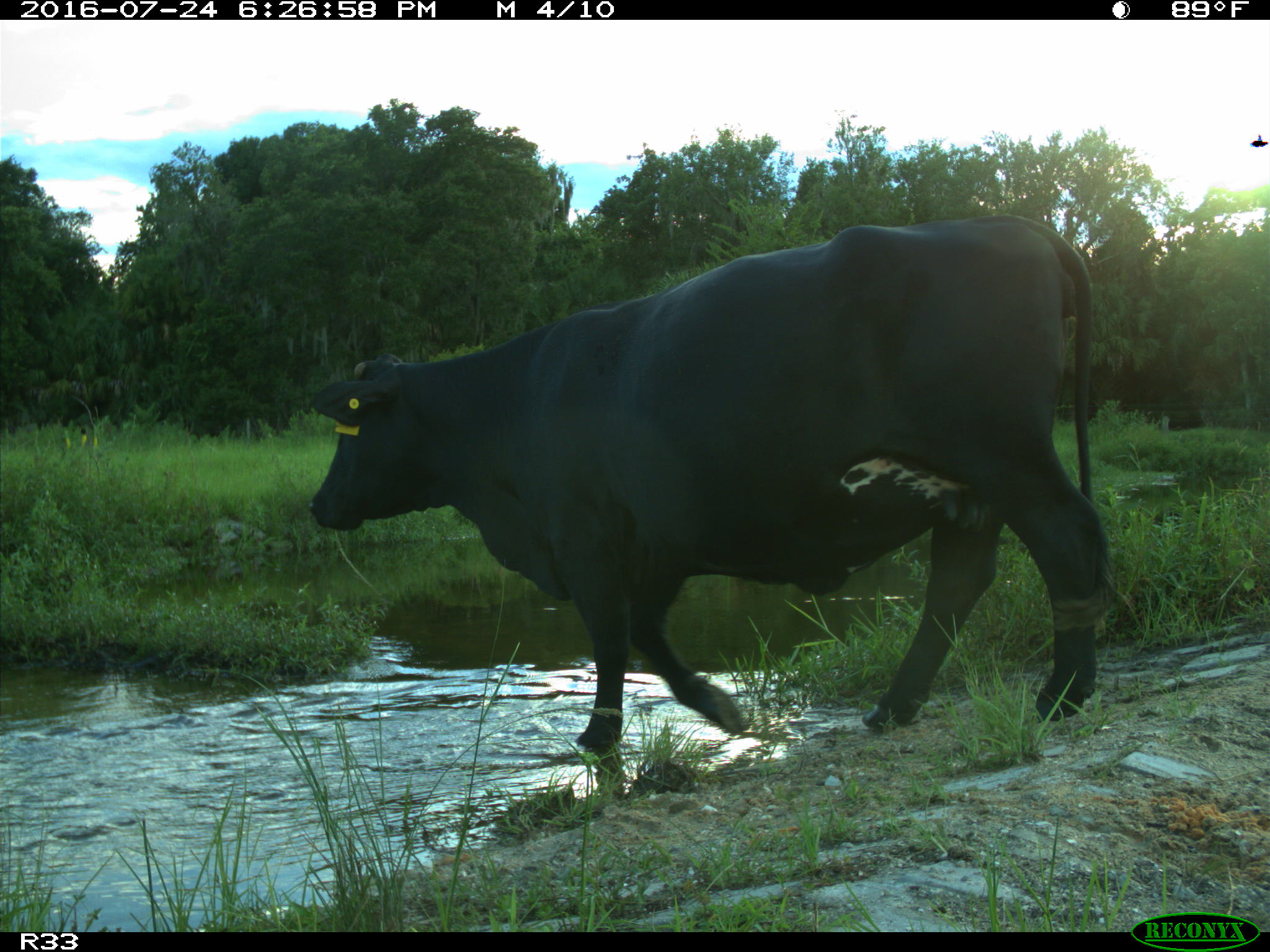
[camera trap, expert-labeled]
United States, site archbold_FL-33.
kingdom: Animalia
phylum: Chordata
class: Mammalia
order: Artiodactyla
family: Bovidae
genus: Bos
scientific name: Bos taurus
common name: domestic cow